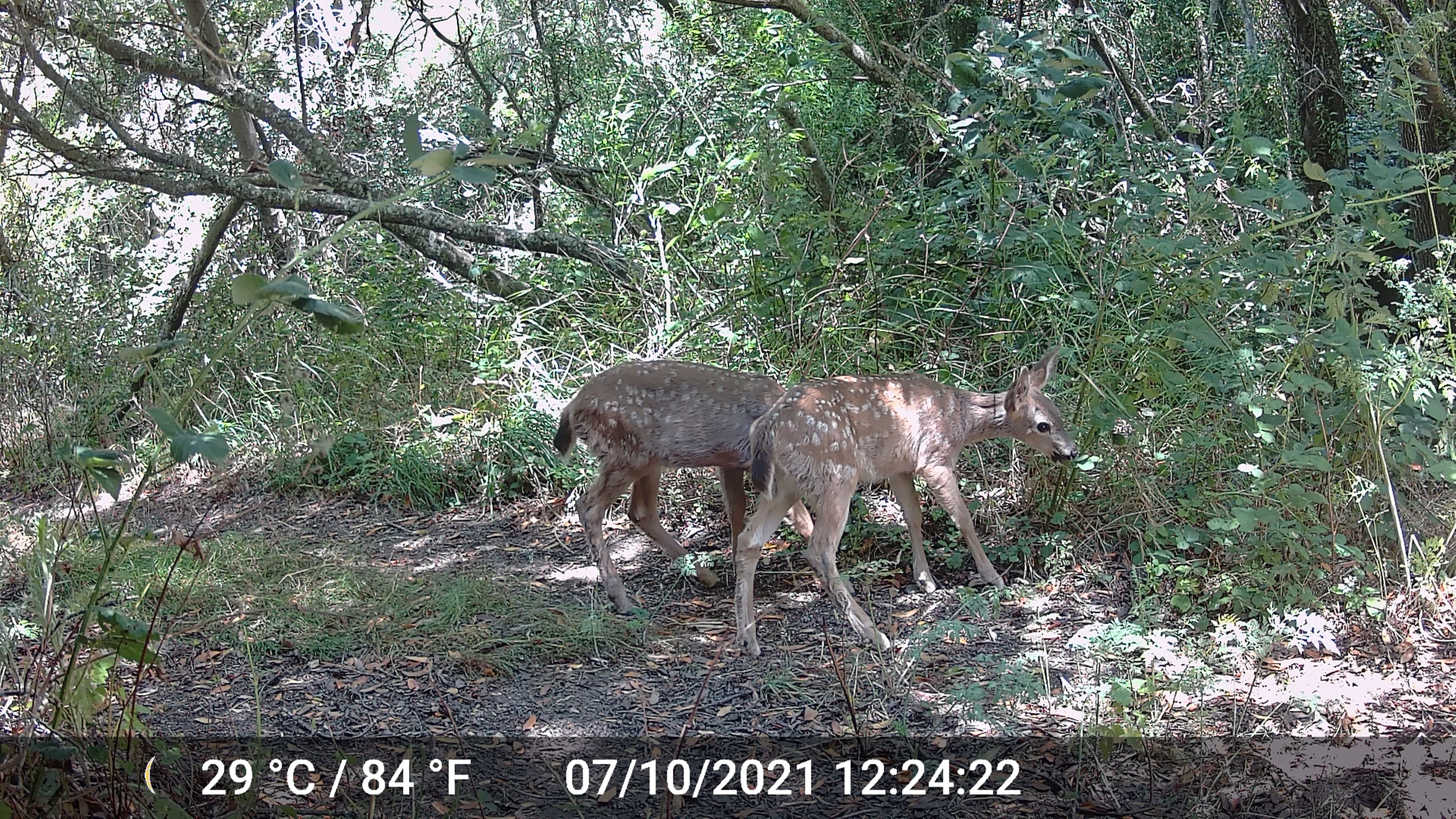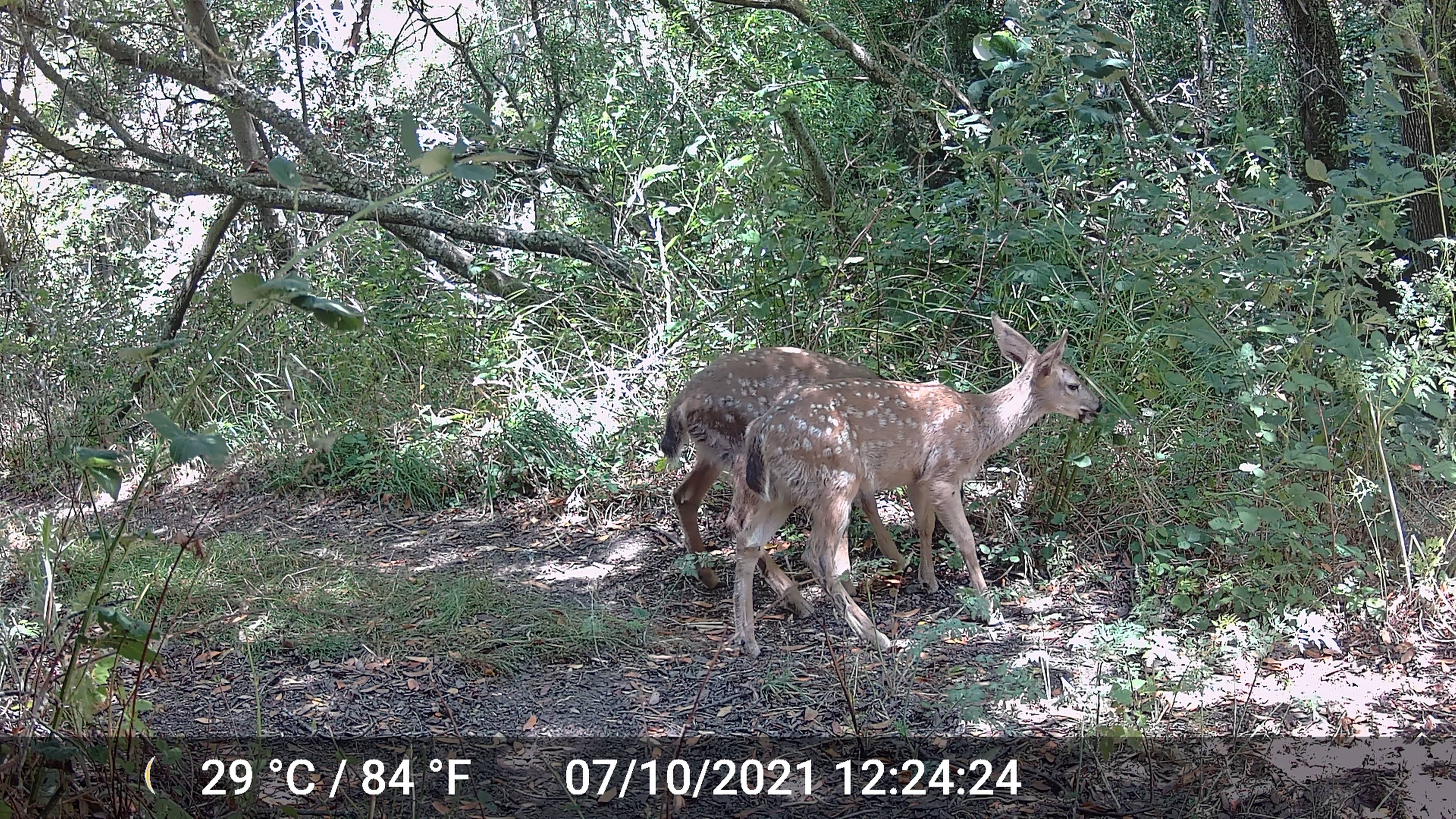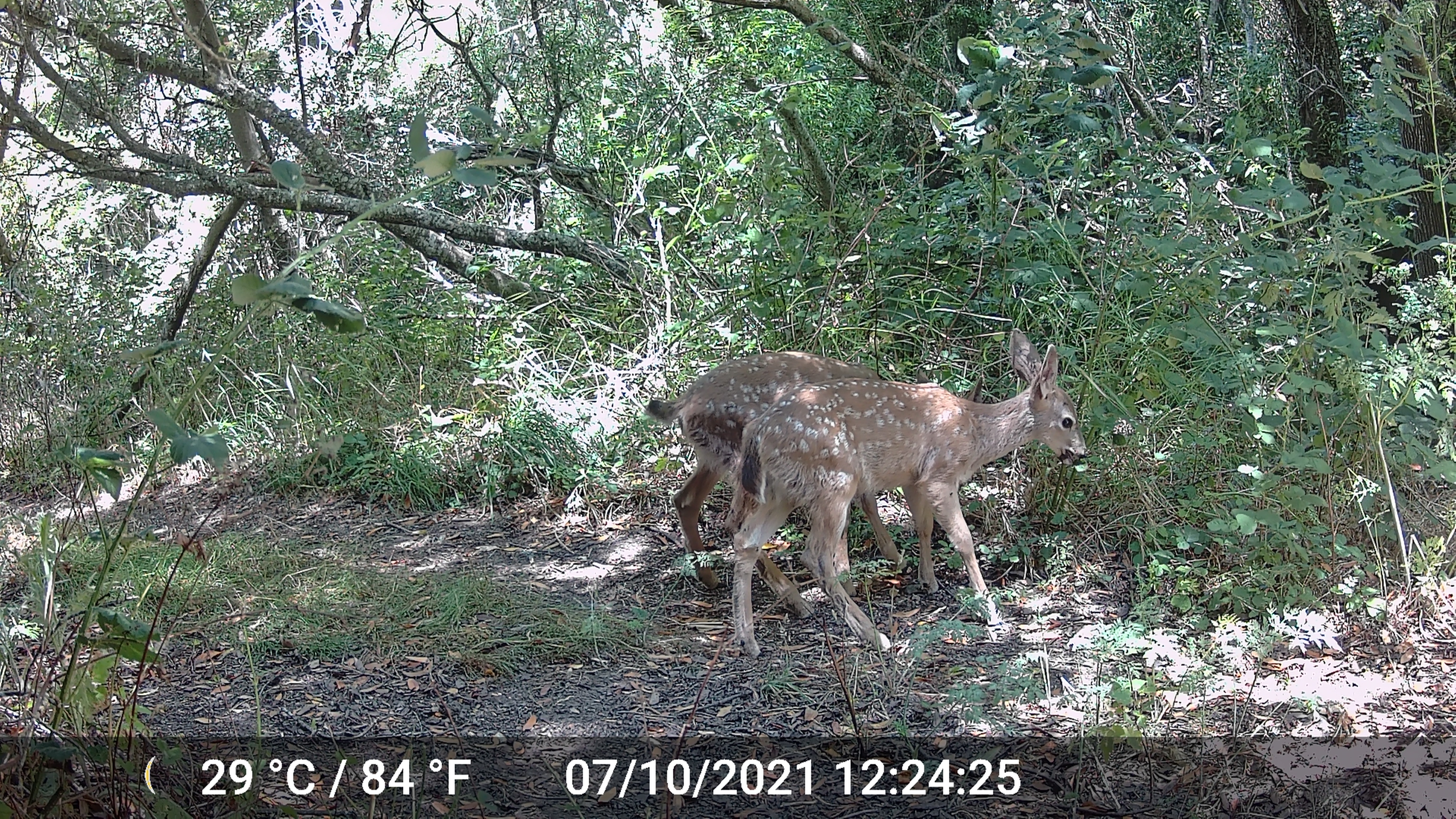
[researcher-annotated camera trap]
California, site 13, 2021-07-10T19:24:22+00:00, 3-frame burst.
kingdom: Animalia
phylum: Chordata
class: Mammalia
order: Artiodactyla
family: Cervidae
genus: Odocoileus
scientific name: Odocoileus hemionus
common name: mule deer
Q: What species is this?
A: Mule deer (Odocoileus hemionus).